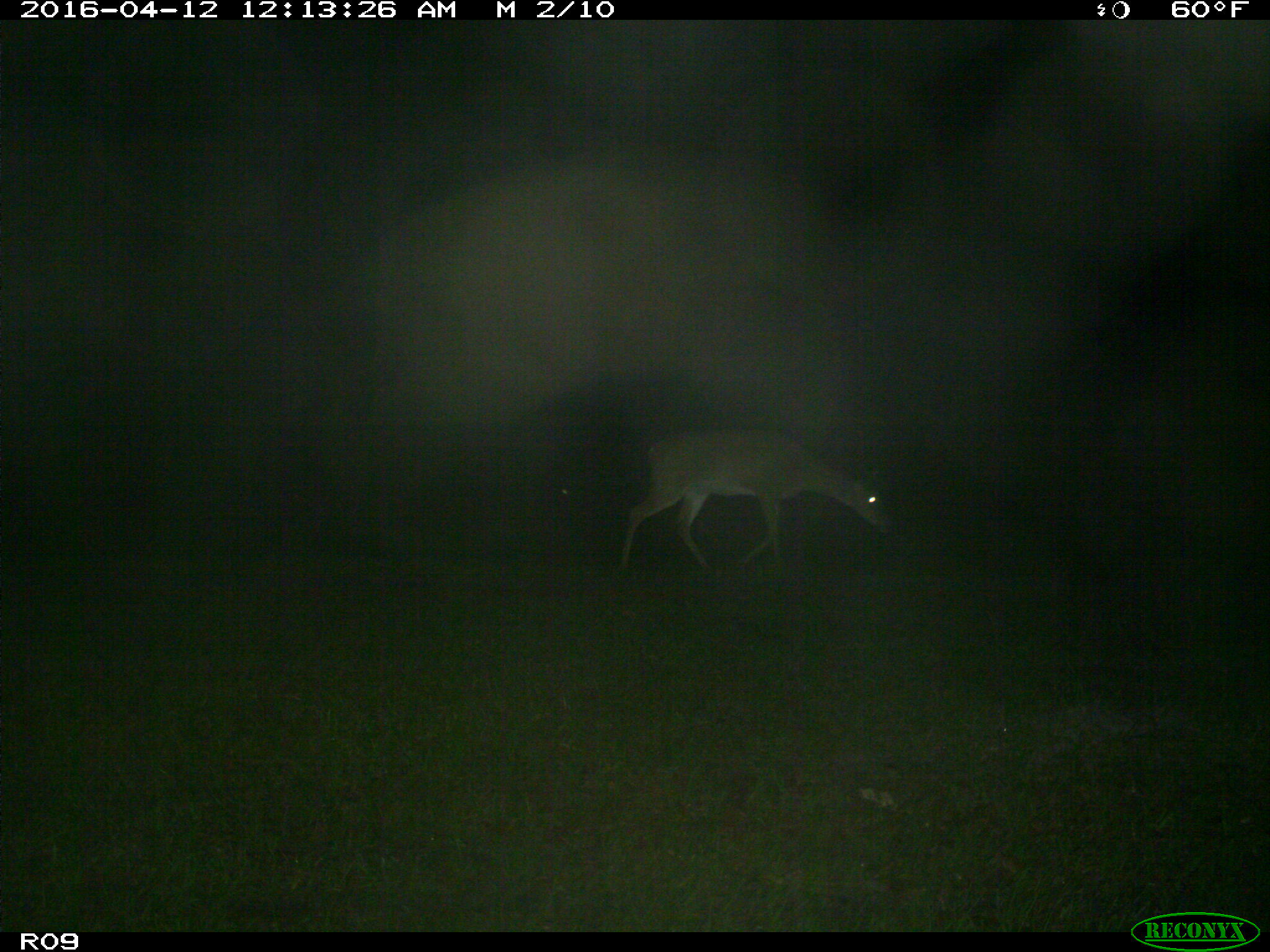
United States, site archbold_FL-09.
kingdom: Animalia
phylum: Chordata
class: Mammalia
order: Artiodactyla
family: Cervidae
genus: Odocoileus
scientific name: Odocoileus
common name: deer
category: unidentified deer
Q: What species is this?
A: Unidentified deer (deer) (Odocoileus).